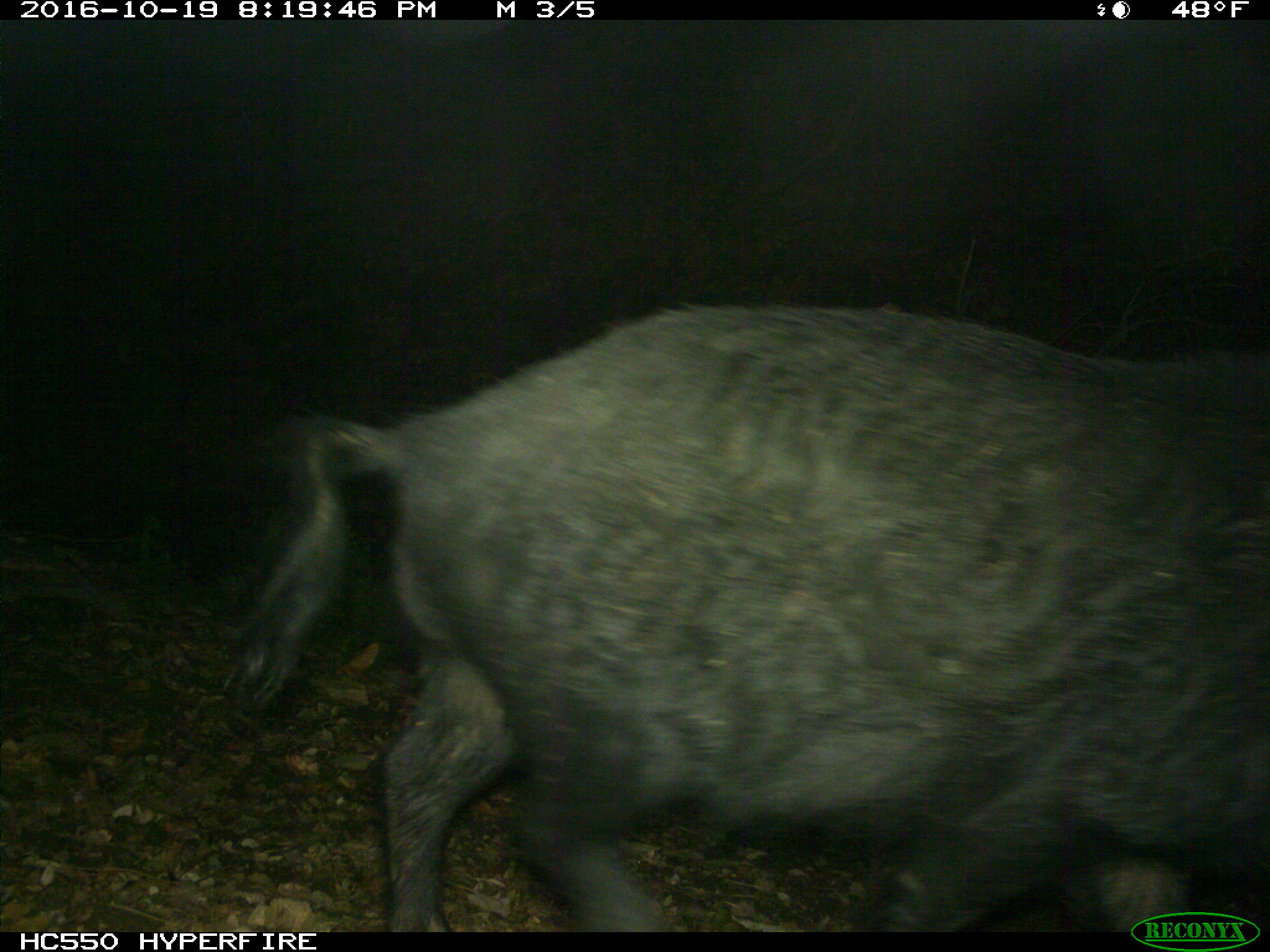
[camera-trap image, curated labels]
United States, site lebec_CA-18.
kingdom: Animalia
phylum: Chordata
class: Mammalia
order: Artiodactyla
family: Suidae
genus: Sus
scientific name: Sus scrofa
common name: wild boar